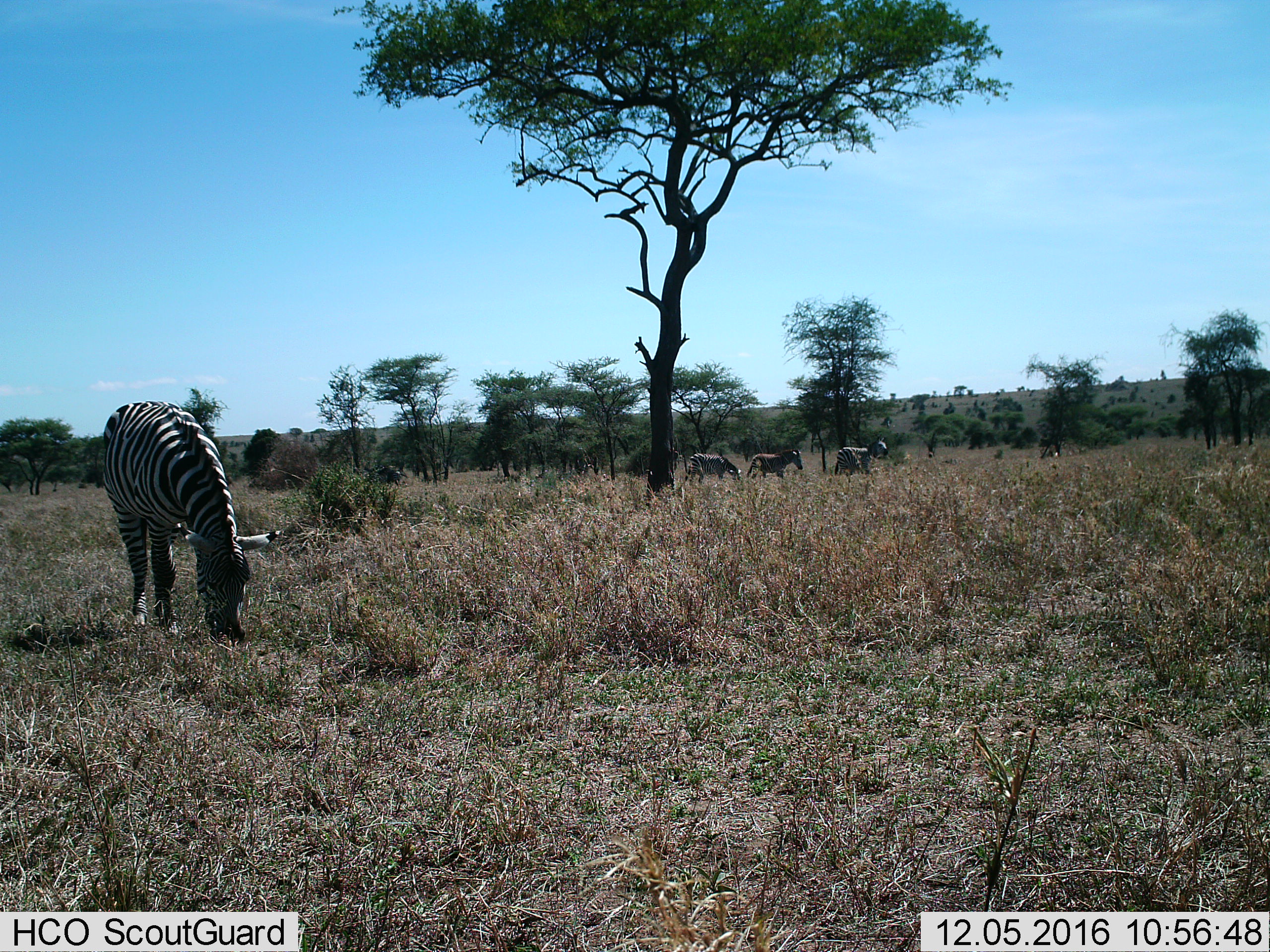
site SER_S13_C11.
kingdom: Animalia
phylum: Chordata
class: Mammalia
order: Perissodactyla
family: Equidae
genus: Equus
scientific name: Equus quagga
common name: plains zebra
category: zebraplains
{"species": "zebraplains (plains zebra) (Equus quagga)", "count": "4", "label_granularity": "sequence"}